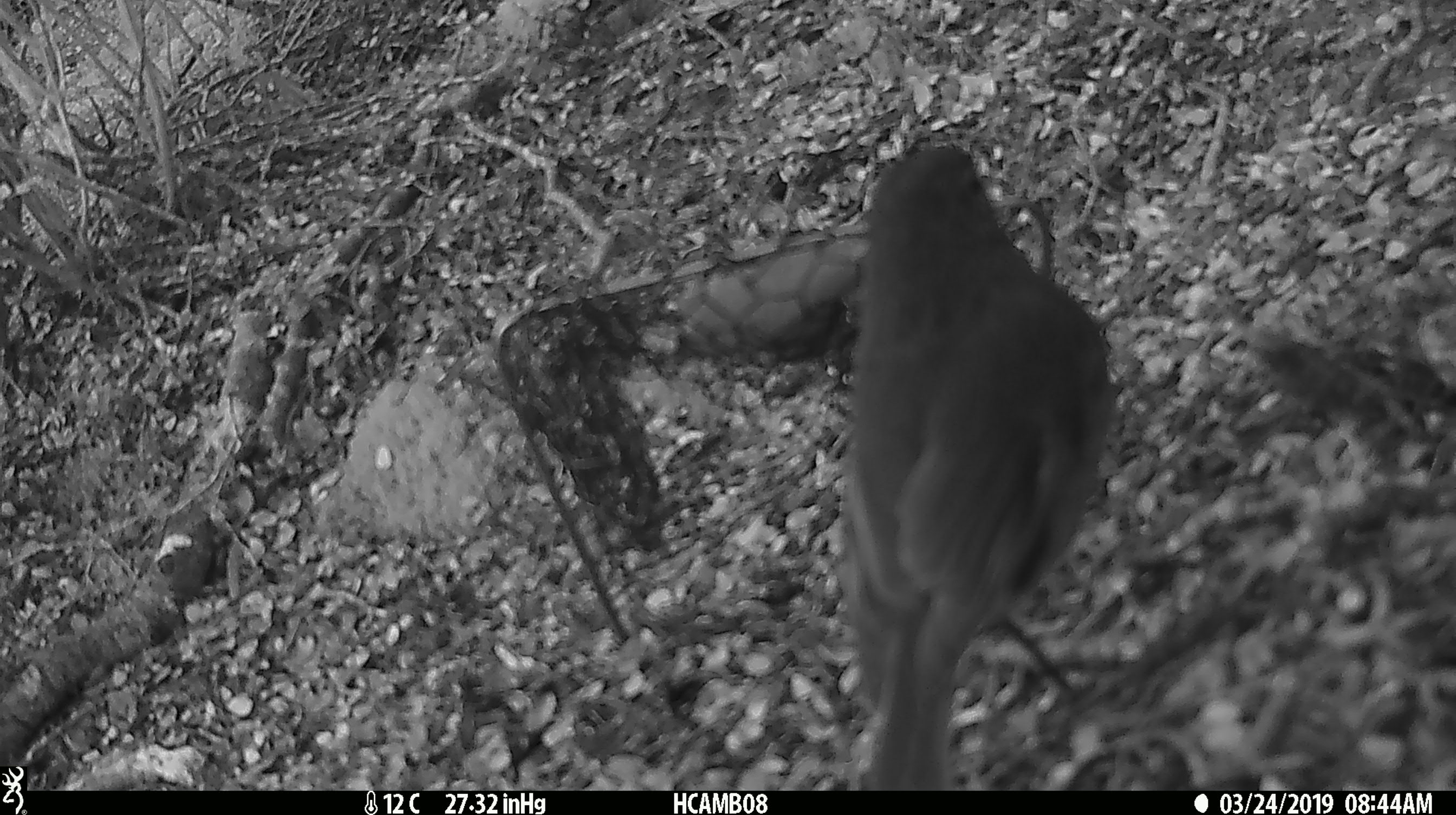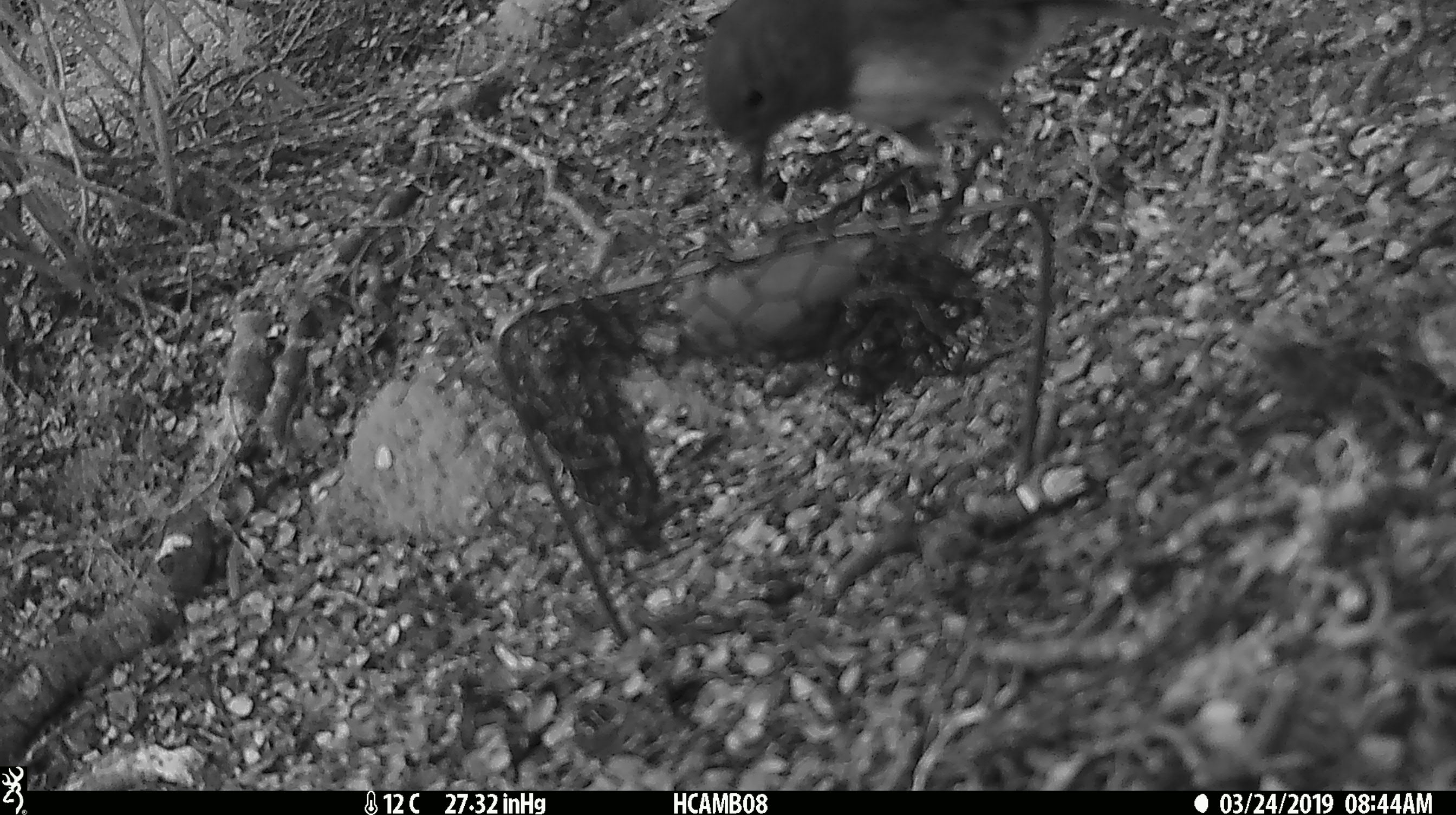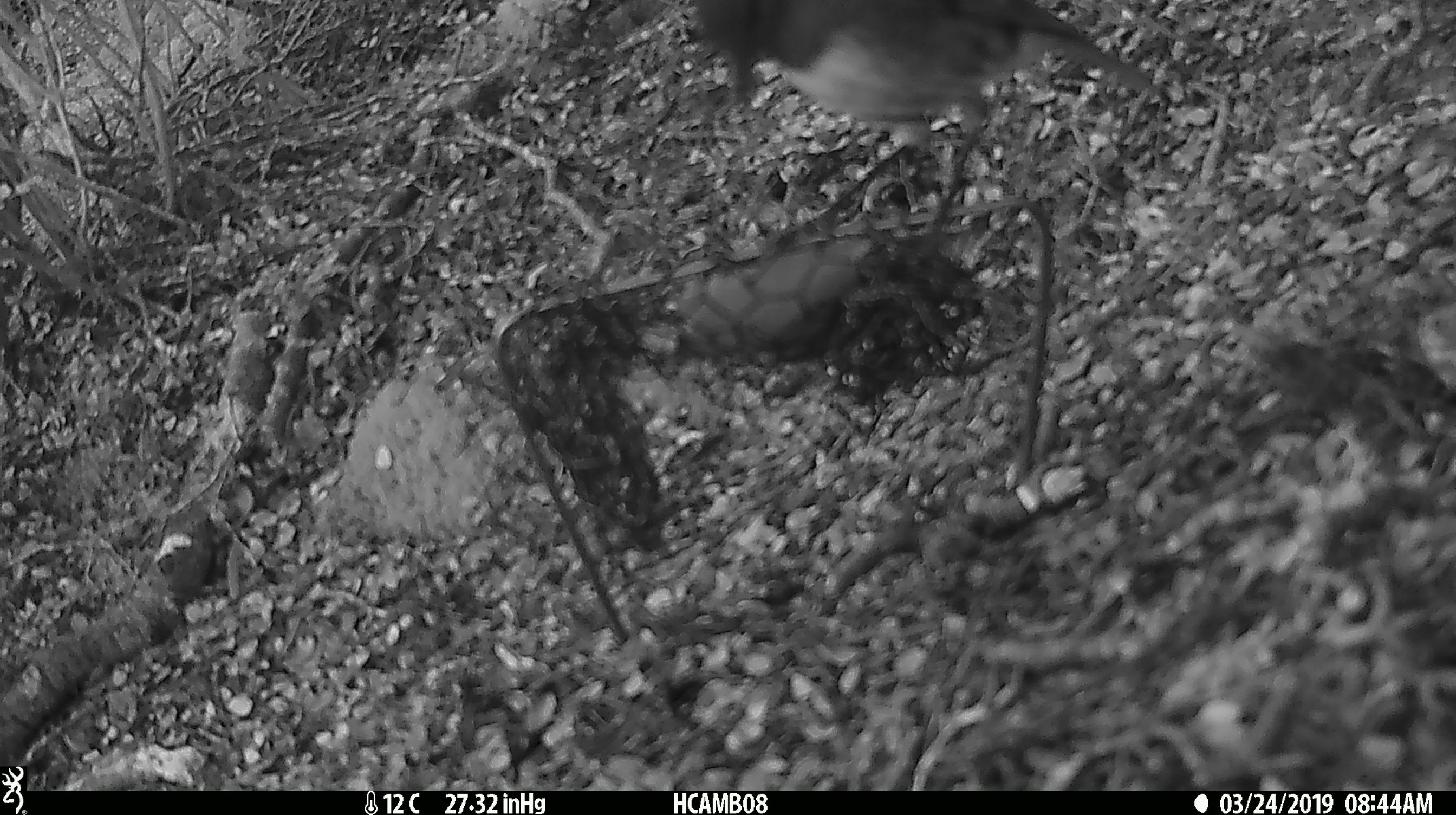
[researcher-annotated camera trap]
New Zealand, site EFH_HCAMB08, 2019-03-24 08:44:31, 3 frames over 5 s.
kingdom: Animalia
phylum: Chordata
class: Aves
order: Passeriformes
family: Petroicidae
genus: Petroica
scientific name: Petroica australis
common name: new zealand robin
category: robin